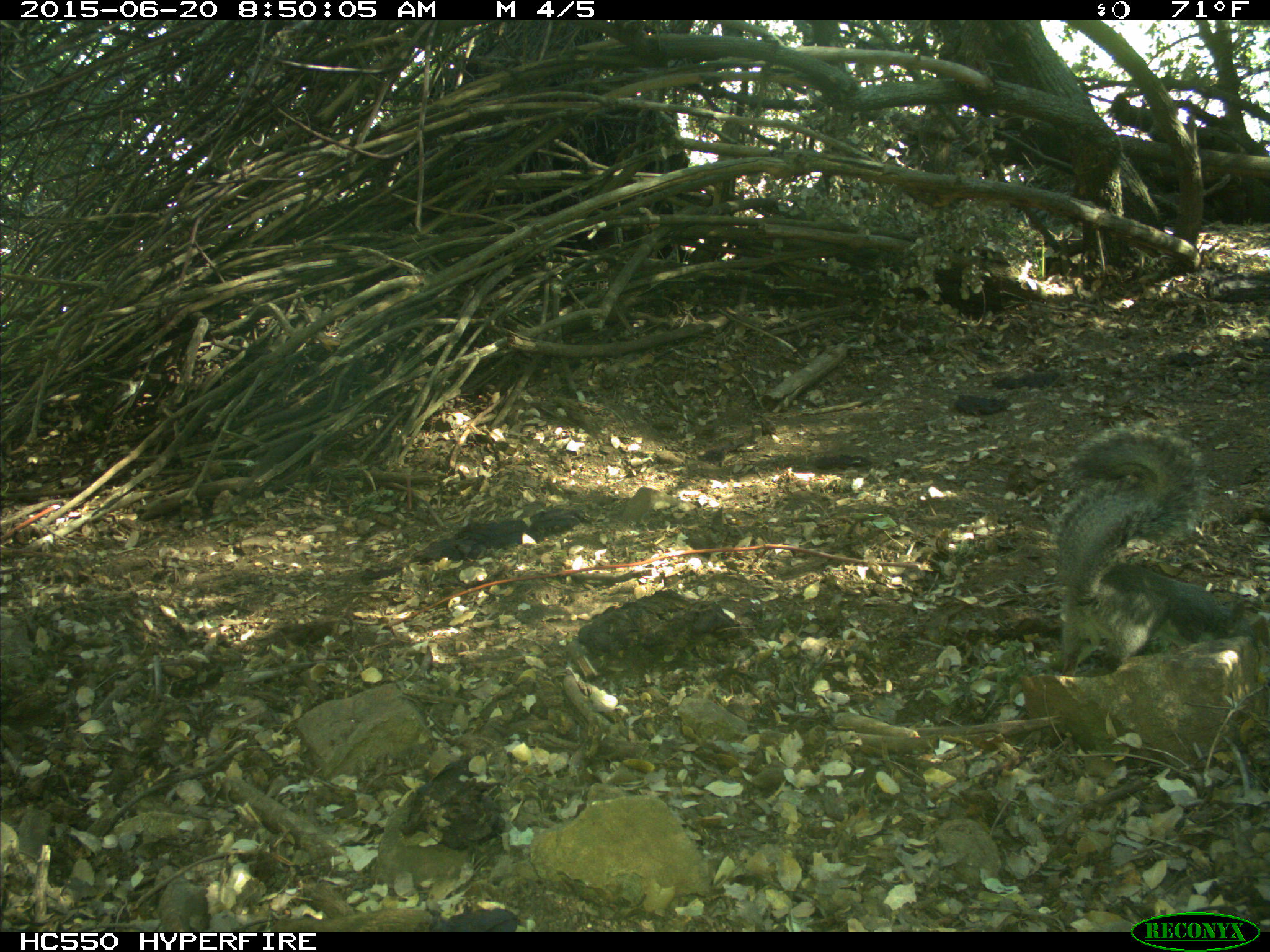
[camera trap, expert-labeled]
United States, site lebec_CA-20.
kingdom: Animalia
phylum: Chordata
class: Mammalia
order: Rodentia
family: Sciuridae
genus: Sciurus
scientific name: Sciurus carolinensis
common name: eastern gray squirrel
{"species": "Sciurus carolinensis (eastern gray squirrel)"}